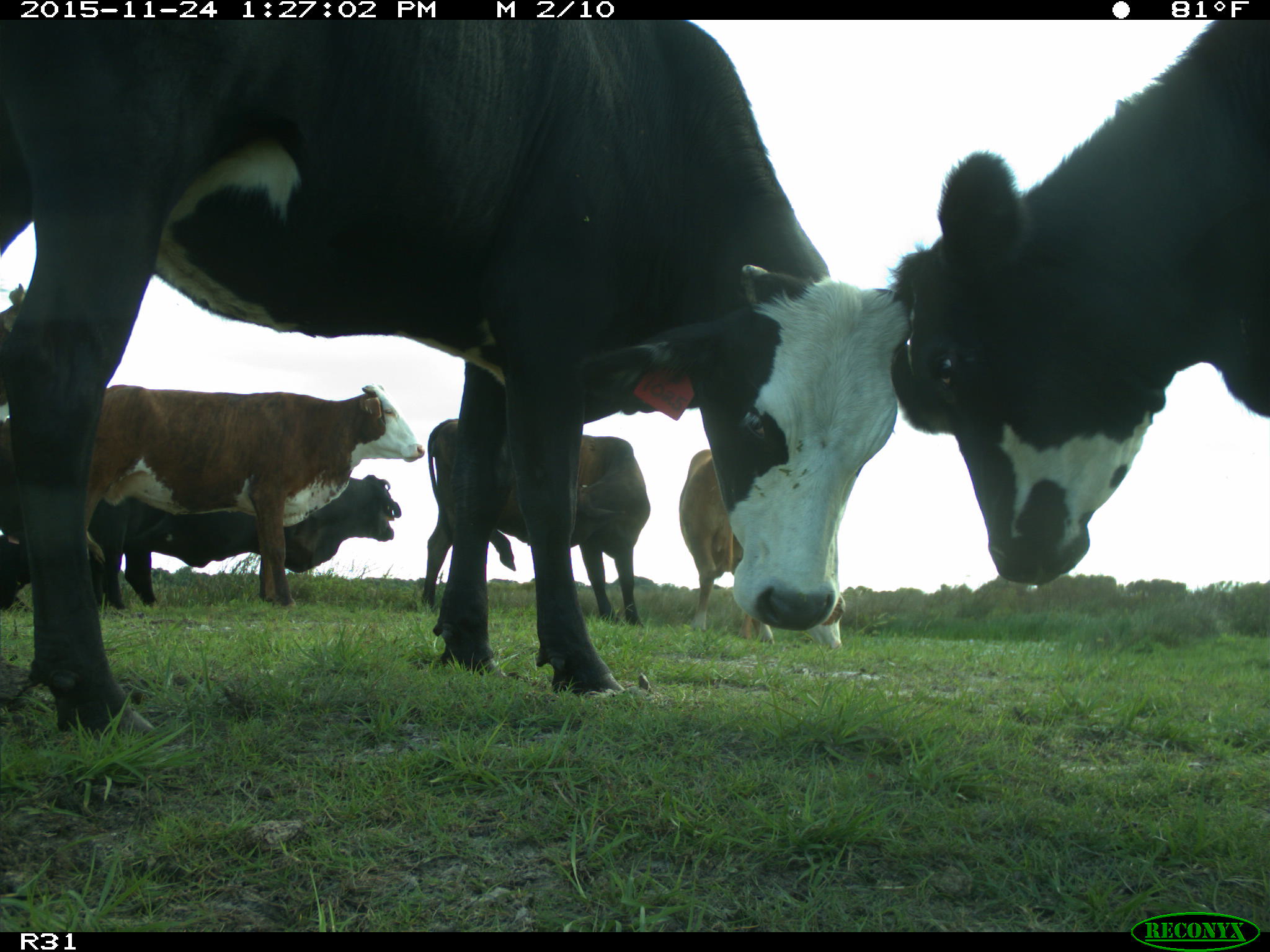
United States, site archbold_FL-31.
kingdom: Animalia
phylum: Chordata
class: Mammalia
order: Artiodactyla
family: Bovidae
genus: Bos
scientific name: Bos taurus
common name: domestic cow